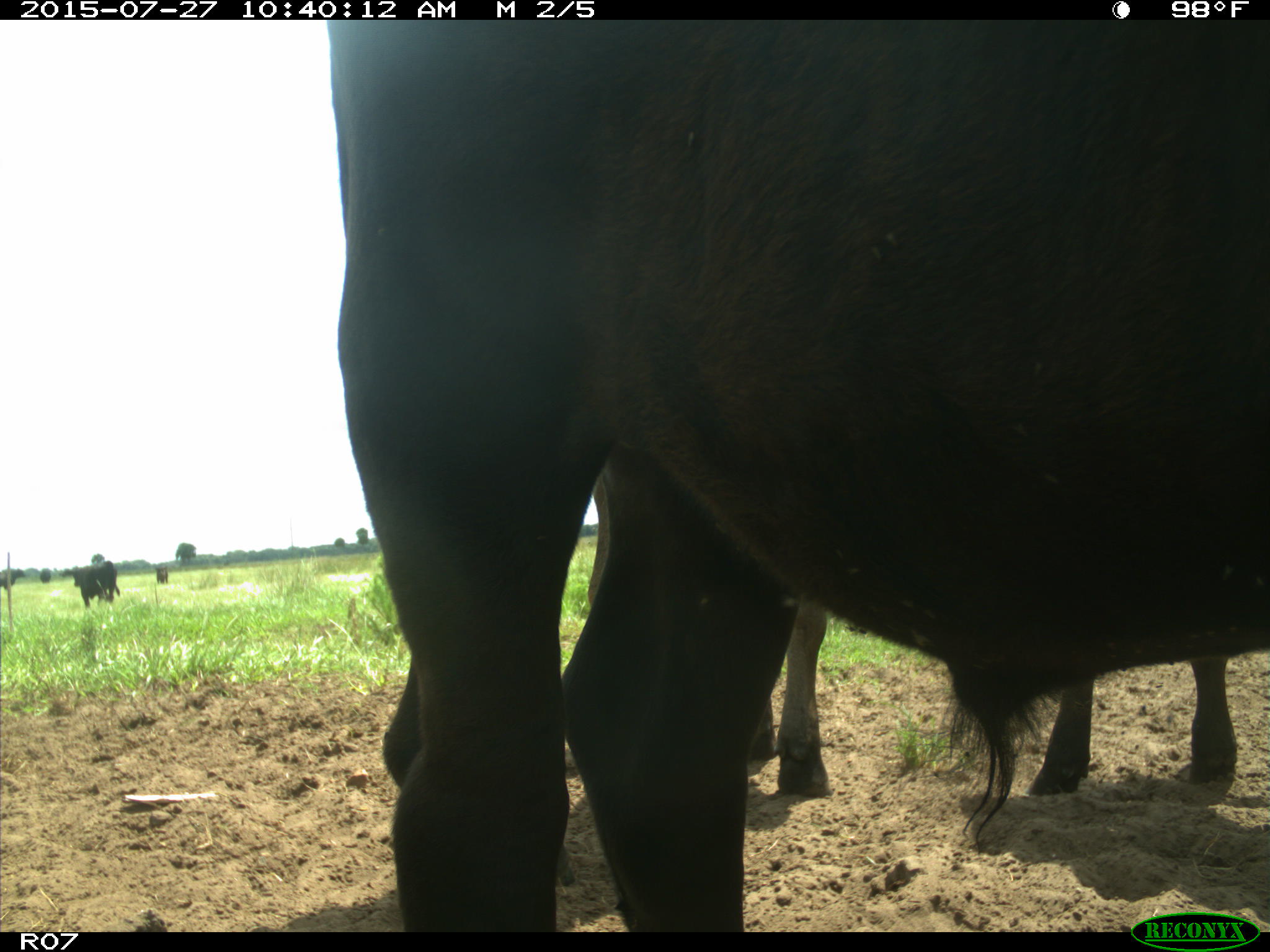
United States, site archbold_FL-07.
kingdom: Animalia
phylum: Chordata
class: Mammalia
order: Artiodactyla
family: Bovidae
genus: Bos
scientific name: Bos taurus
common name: domestic cow